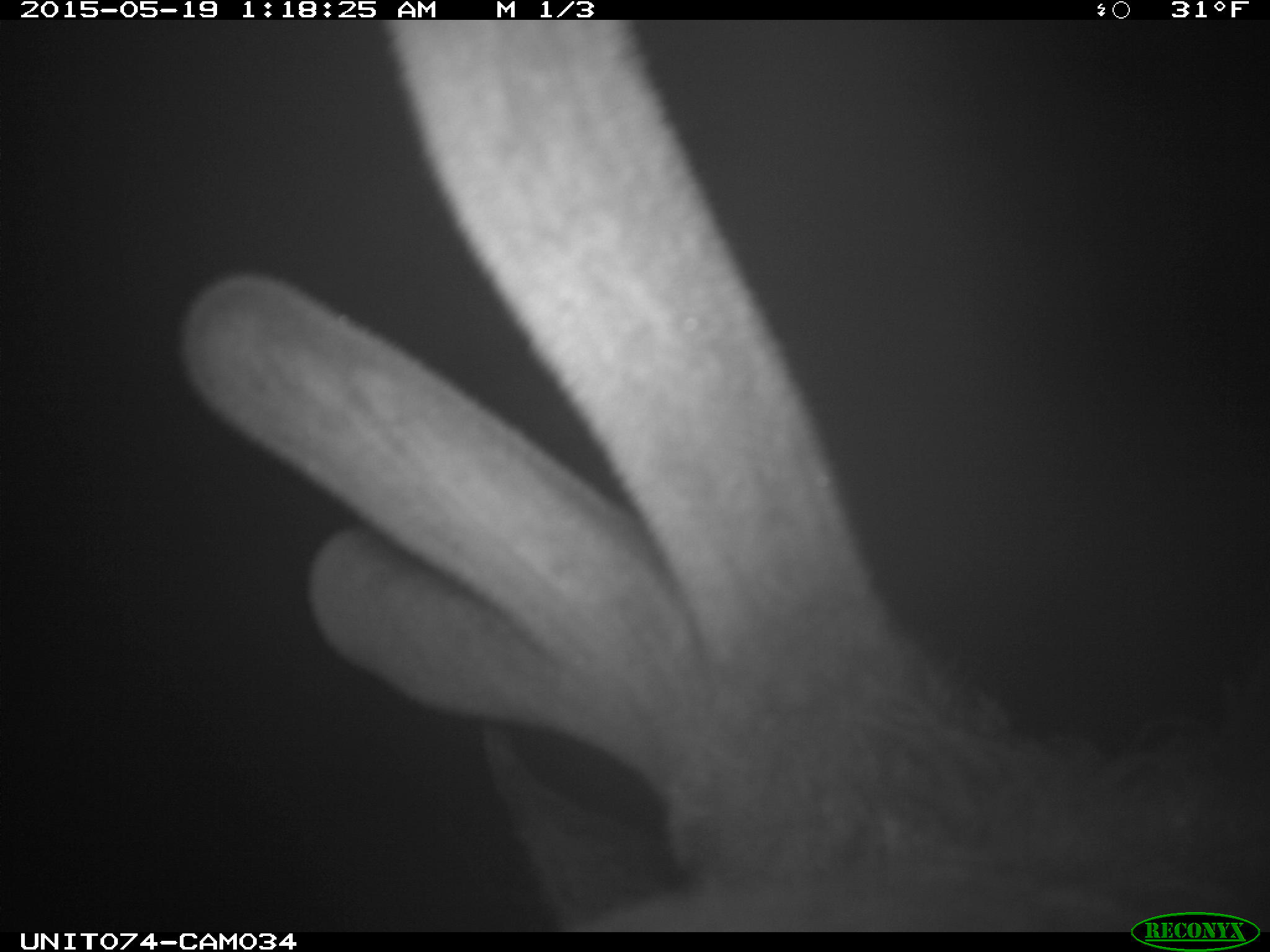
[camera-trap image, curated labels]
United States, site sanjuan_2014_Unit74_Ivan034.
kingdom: Animalia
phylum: Chordata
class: Mammalia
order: Artiodactyla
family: Cervidae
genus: Cervus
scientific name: Cervus elaphus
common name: red deer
Cervus elaphus (red deer).